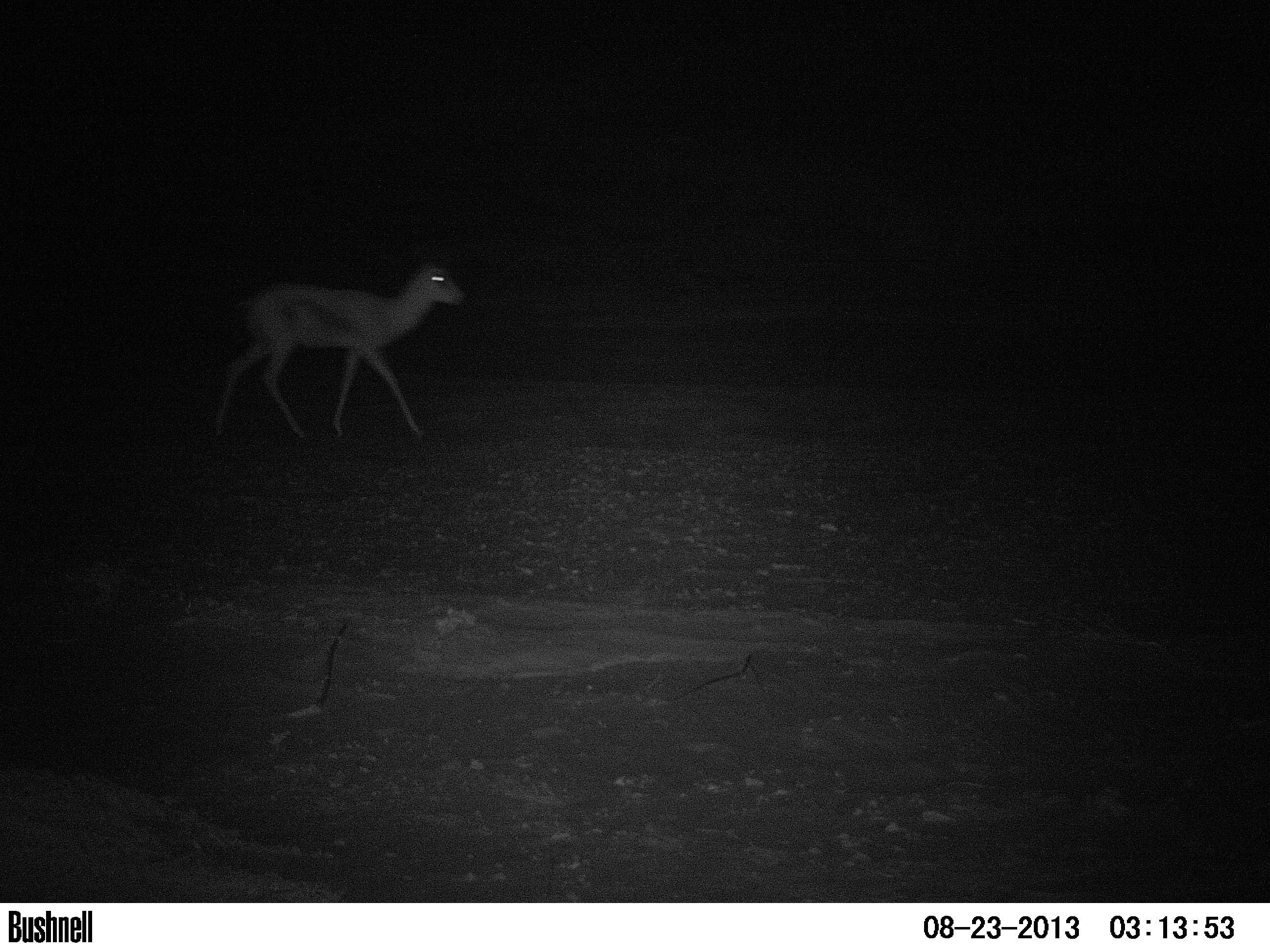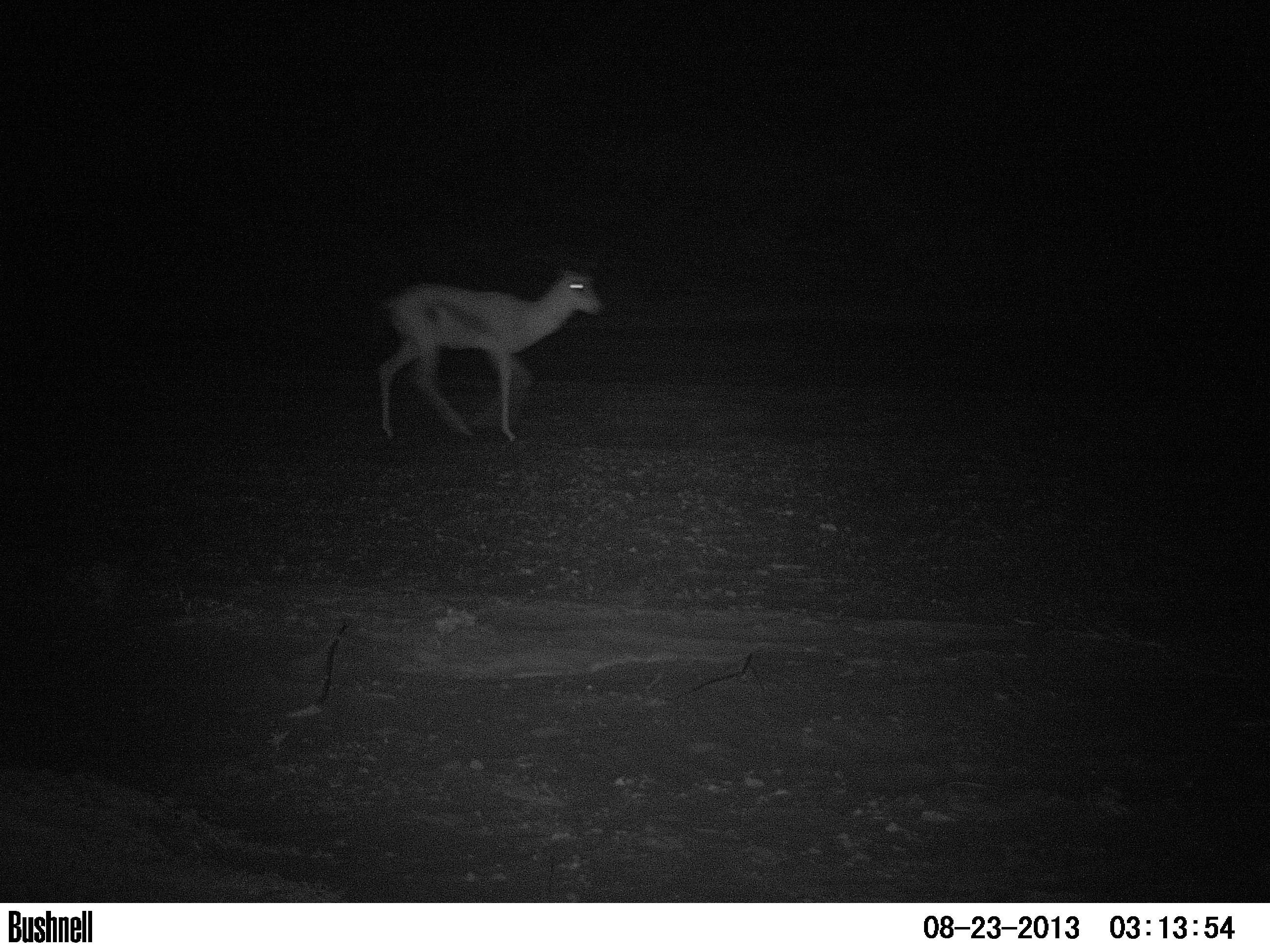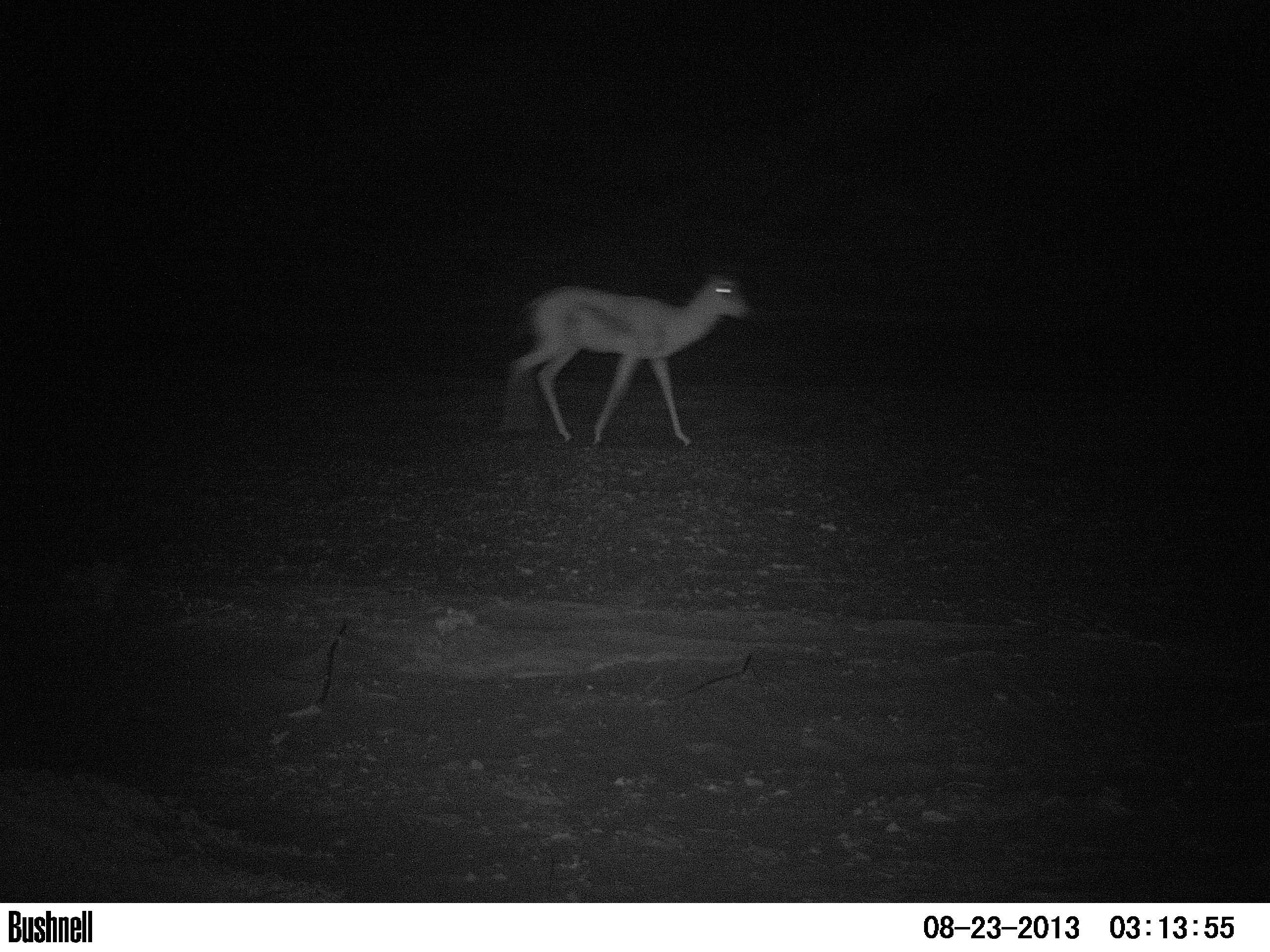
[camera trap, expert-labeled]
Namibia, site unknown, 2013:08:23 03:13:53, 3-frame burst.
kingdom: Animalia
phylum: Chordata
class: Mammalia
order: Artiodactyla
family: Bovidae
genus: Antidorcas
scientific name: Antidorcas marsupialis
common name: springbok